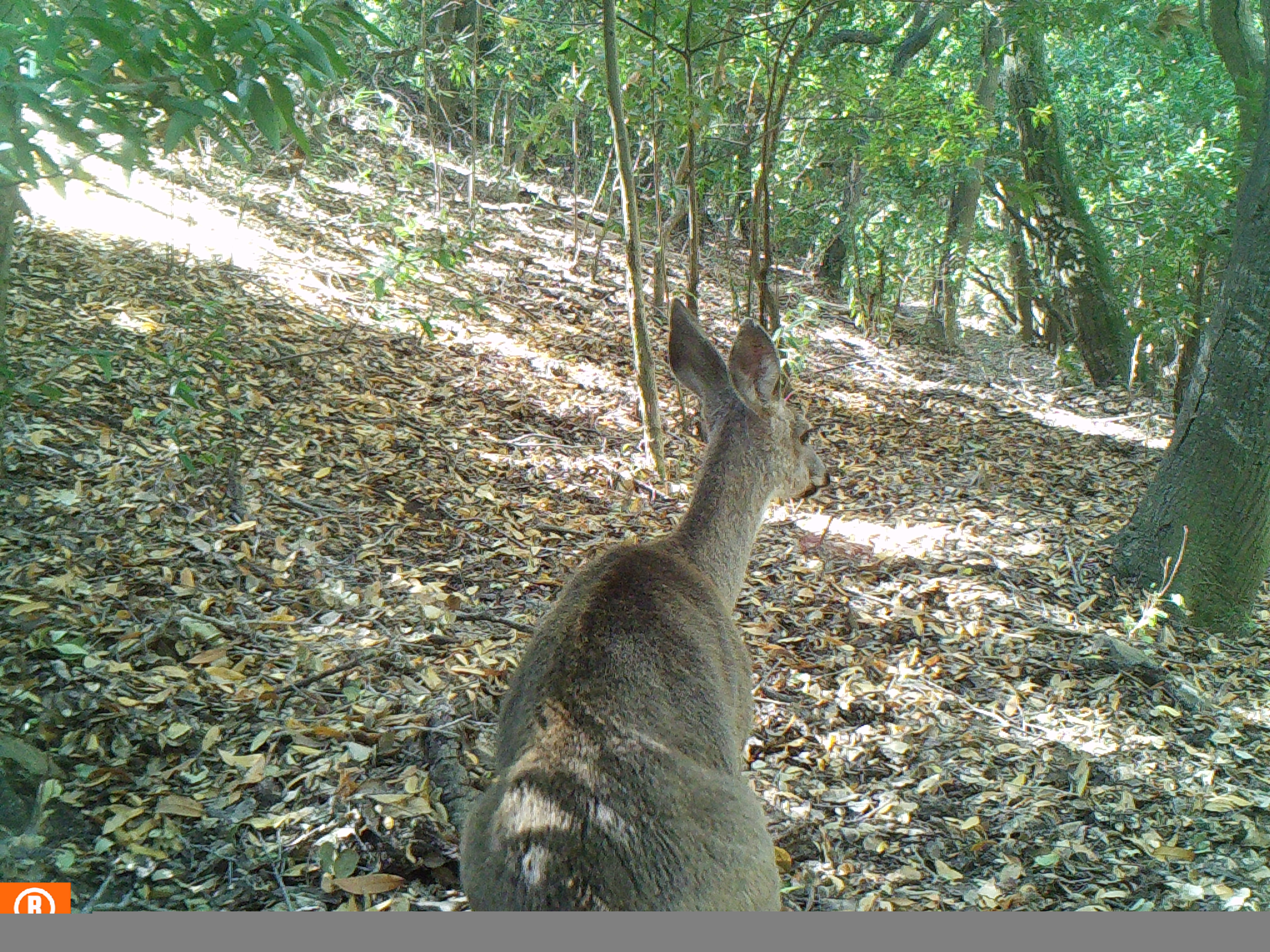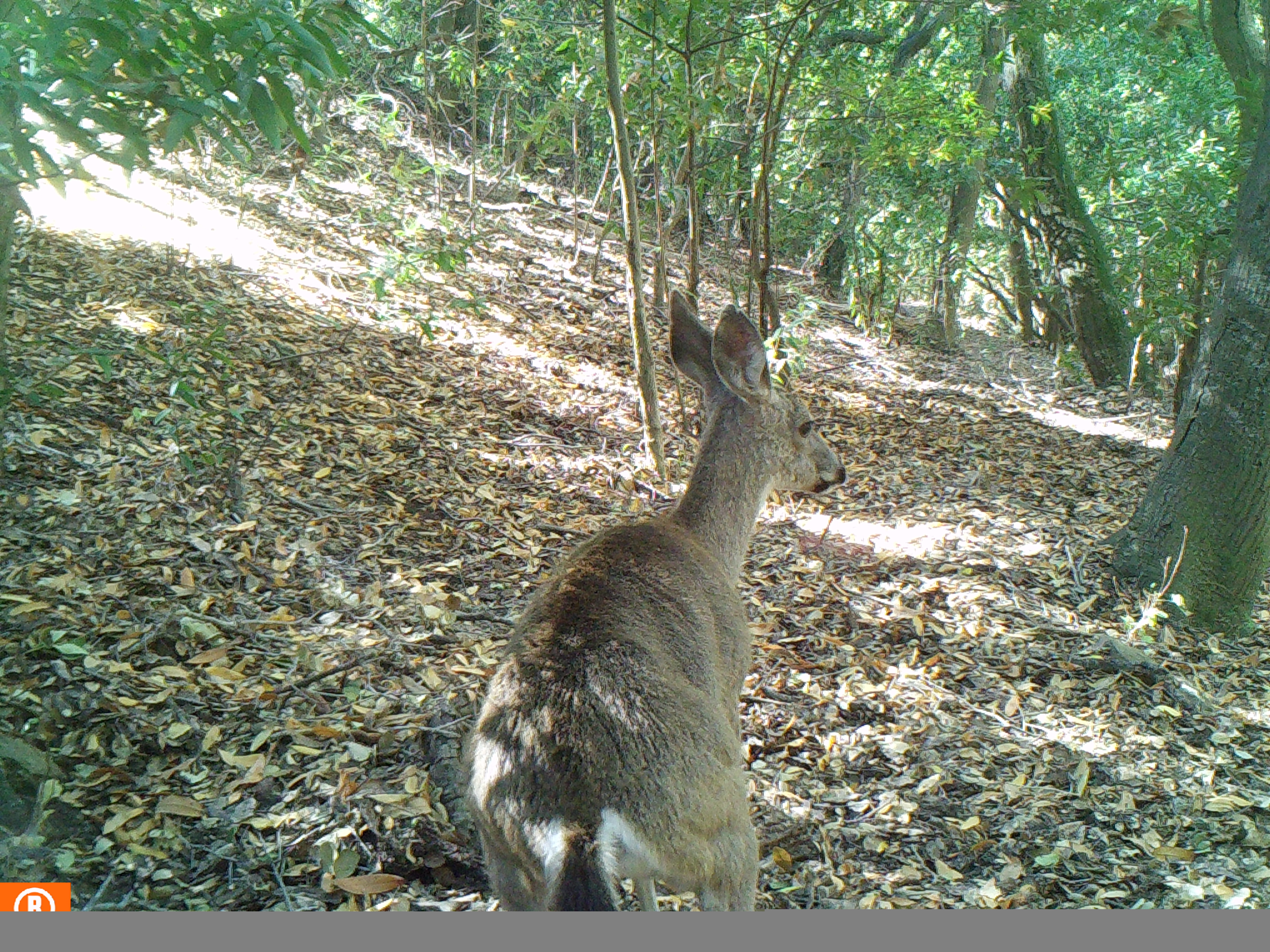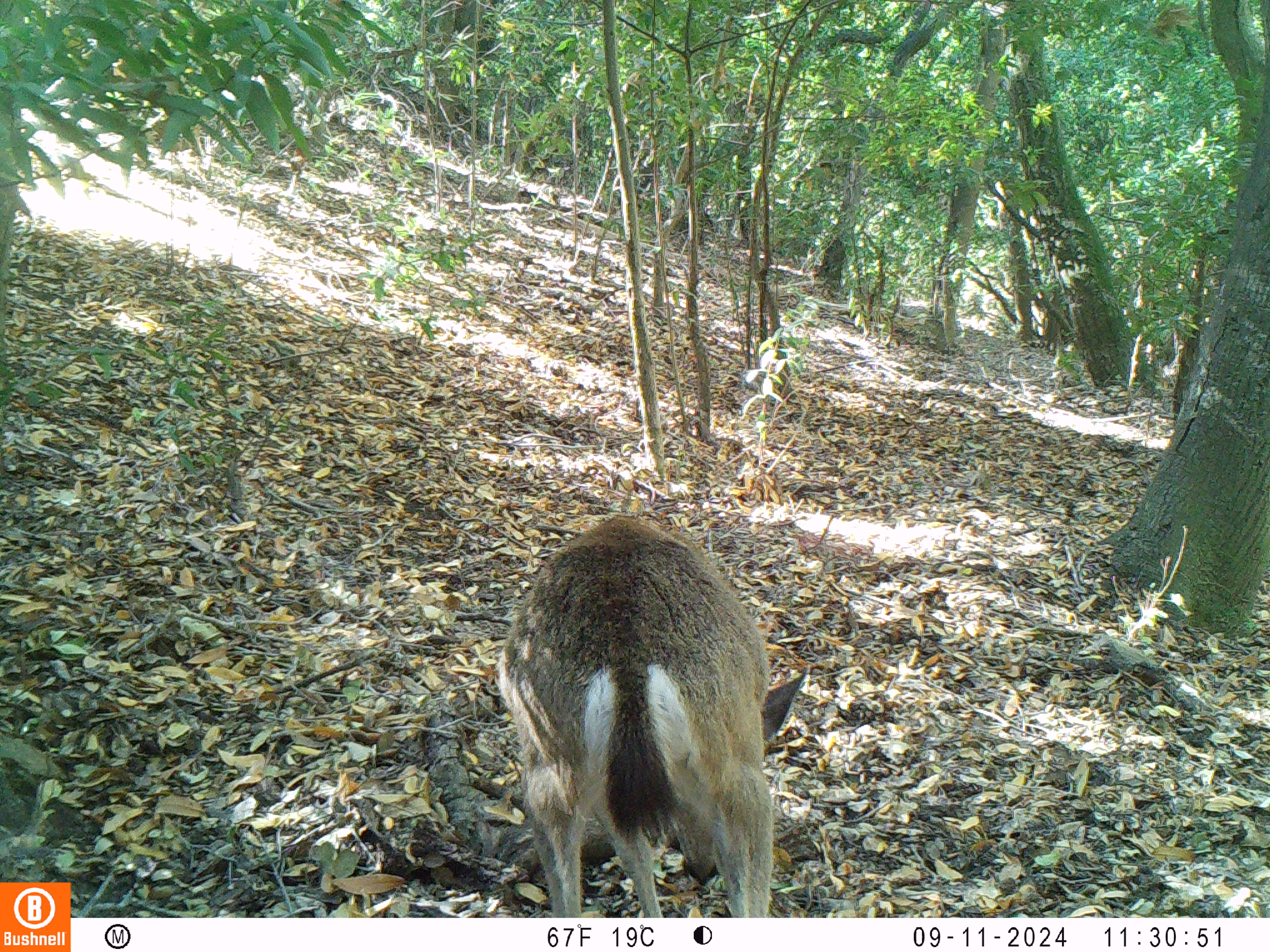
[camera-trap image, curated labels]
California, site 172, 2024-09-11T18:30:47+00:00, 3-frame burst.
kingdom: Animalia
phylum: Chordata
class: Mammalia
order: Artiodactyla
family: Cervidae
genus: Odocoileus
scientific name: Odocoileus hemionus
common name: mule deer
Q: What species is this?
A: Mule deer (Odocoileus hemionus).